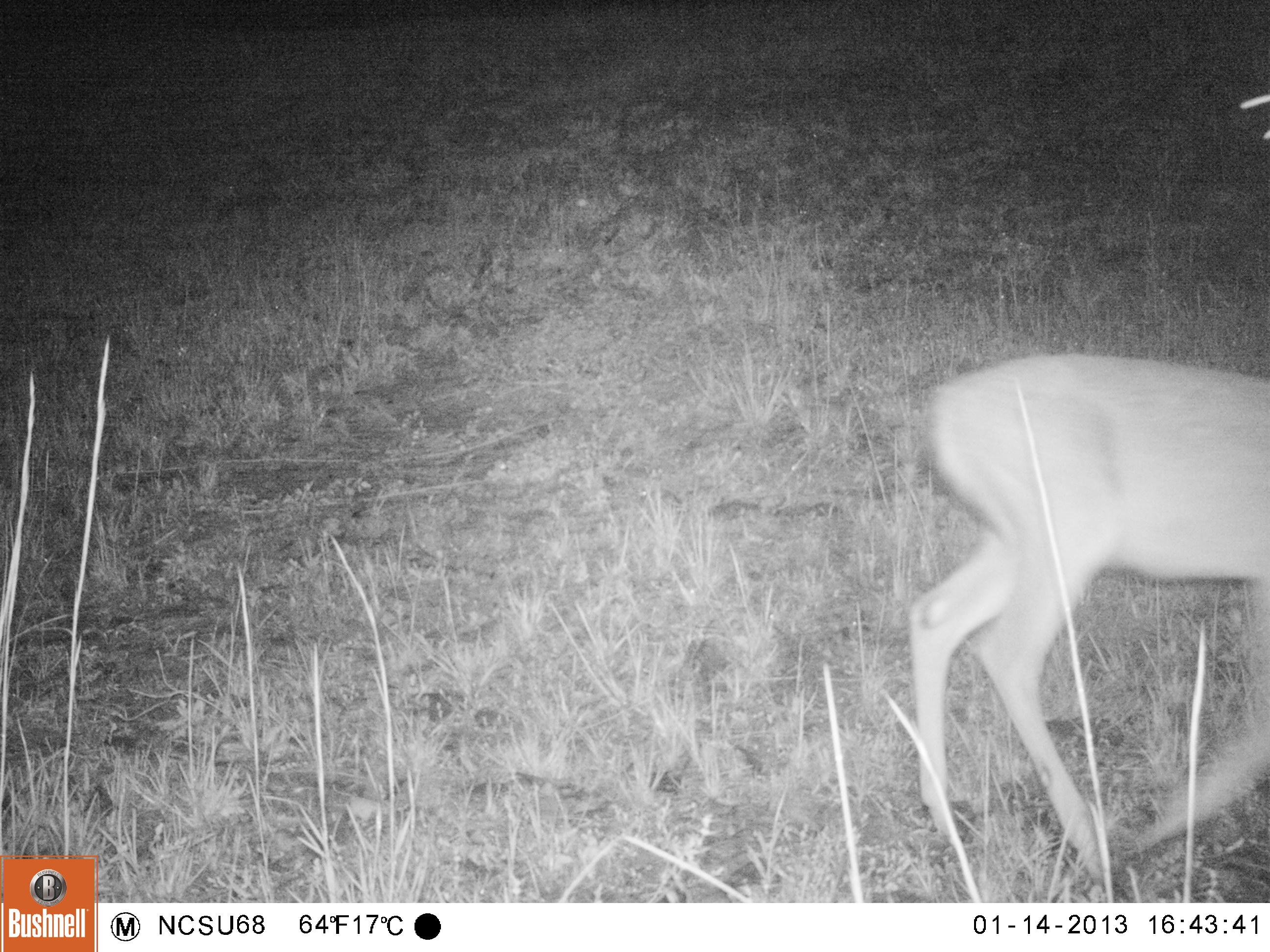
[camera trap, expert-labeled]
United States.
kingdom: Animalia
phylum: Chordata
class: Mammalia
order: Artiodactyla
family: Cervidae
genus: Odocoileus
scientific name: Odocoileus virginianus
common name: white-tailed deer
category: White Tailed Deer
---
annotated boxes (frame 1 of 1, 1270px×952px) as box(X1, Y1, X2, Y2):
White Tailed Deer: box(886, 346, 1270, 880)